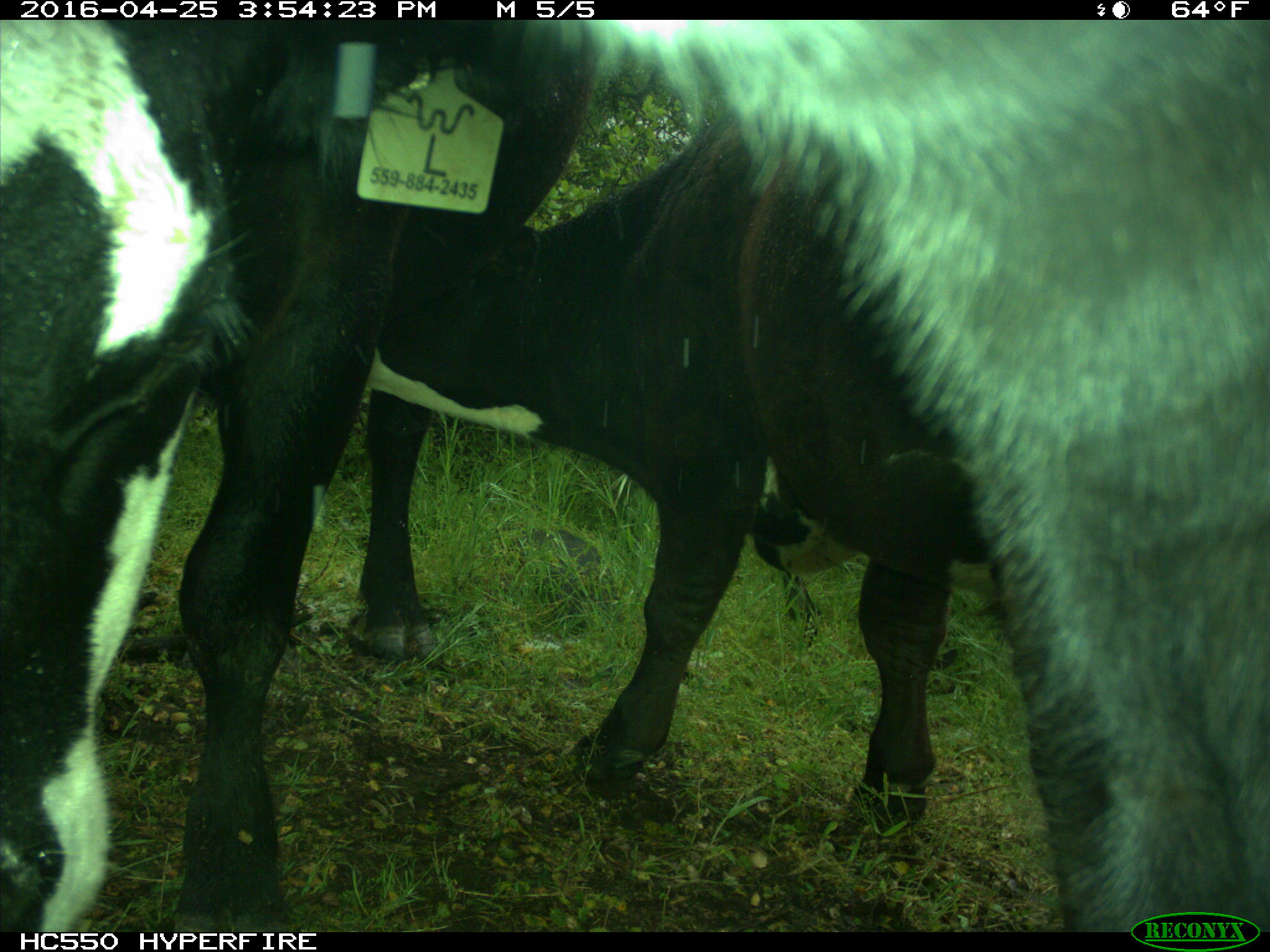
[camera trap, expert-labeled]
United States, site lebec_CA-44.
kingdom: Animalia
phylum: Chordata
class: Mammalia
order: Artiodactyla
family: Bovidae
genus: Bos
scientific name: Bos taurus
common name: domestic cow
Bos taurus (domestic cow).